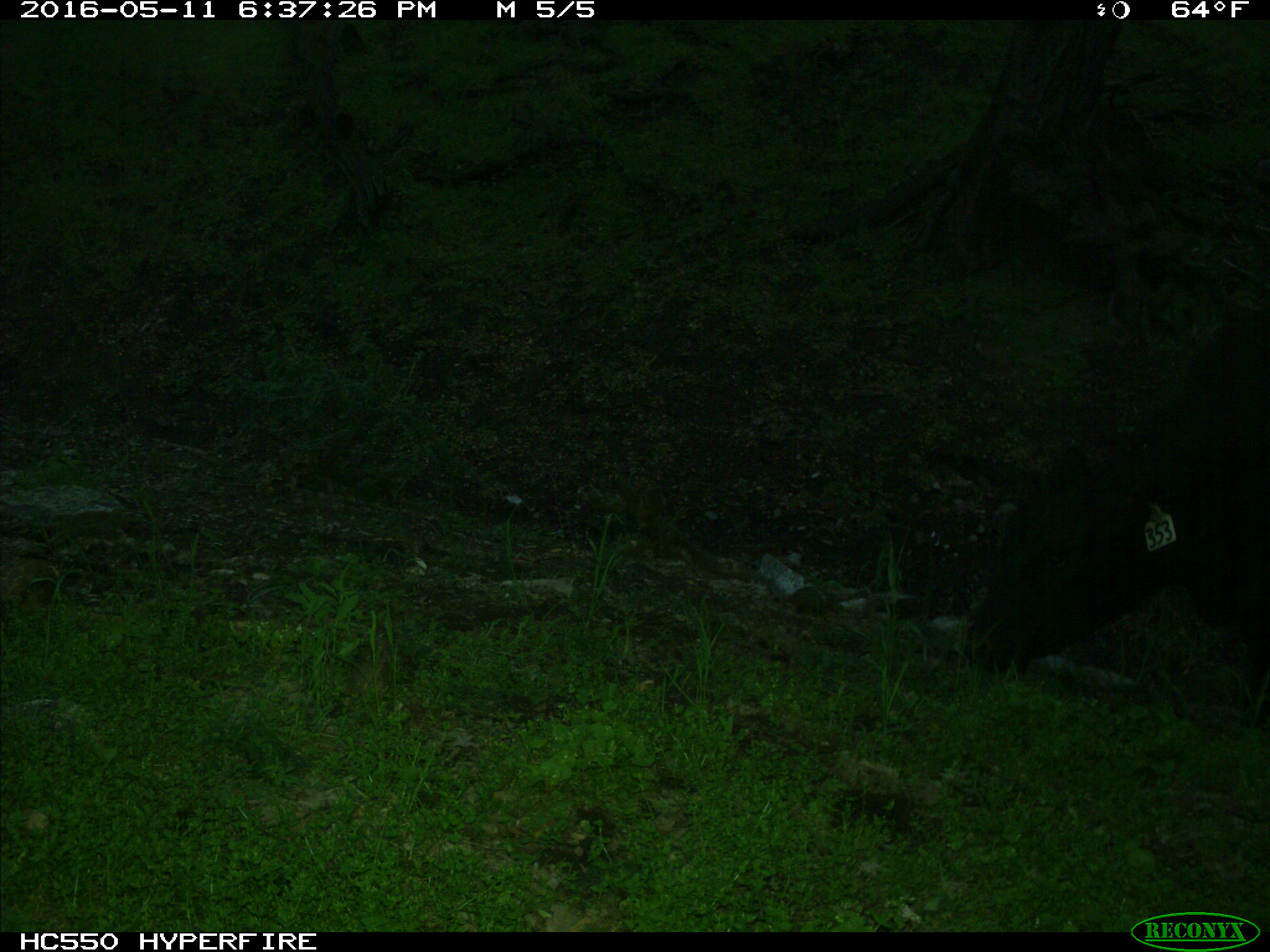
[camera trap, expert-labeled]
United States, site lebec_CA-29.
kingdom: Animalia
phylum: Chordata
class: Mammalia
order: Artiodactyla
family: Bovidae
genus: Bos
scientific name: Bos taurus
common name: domestic cow